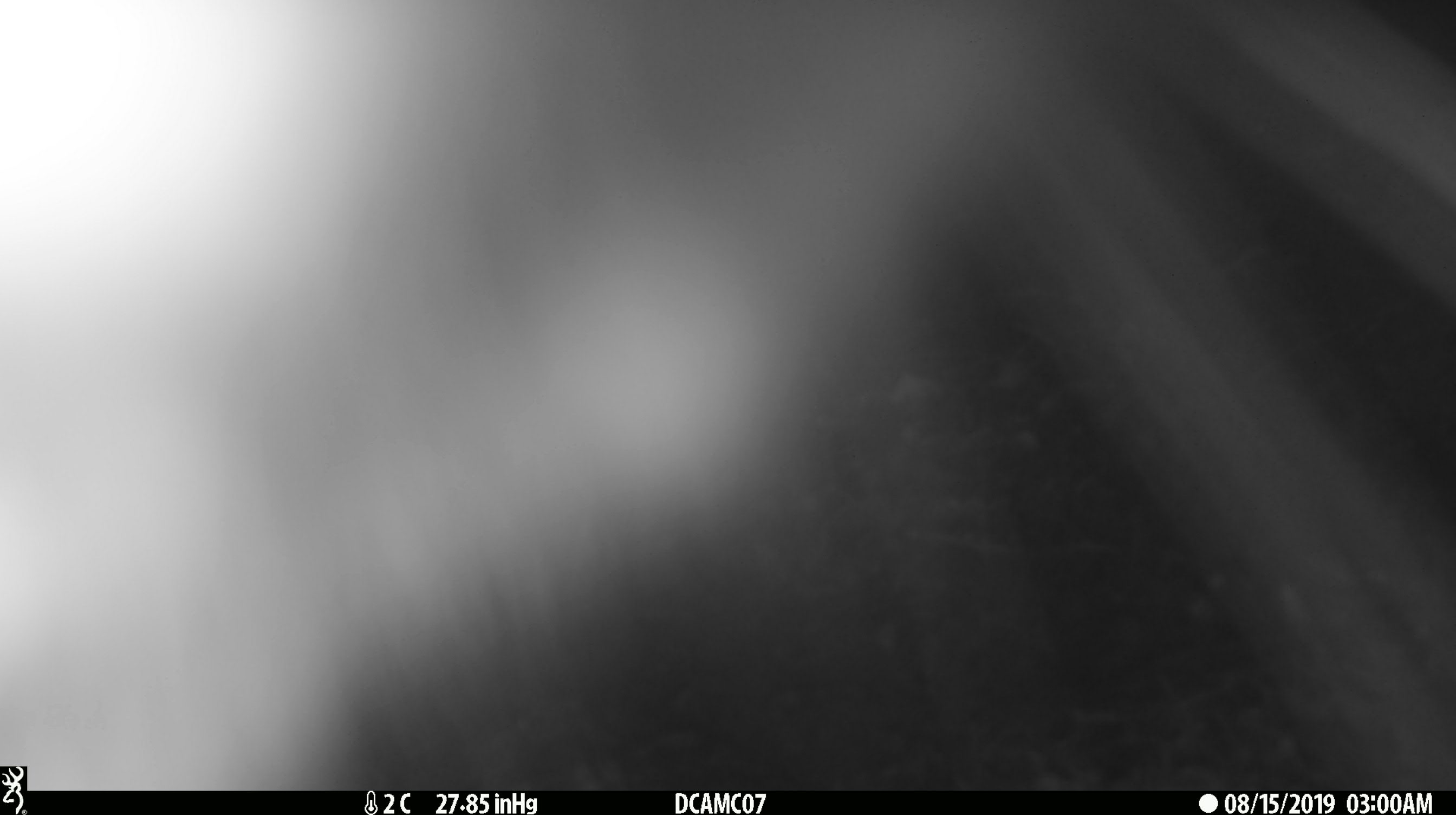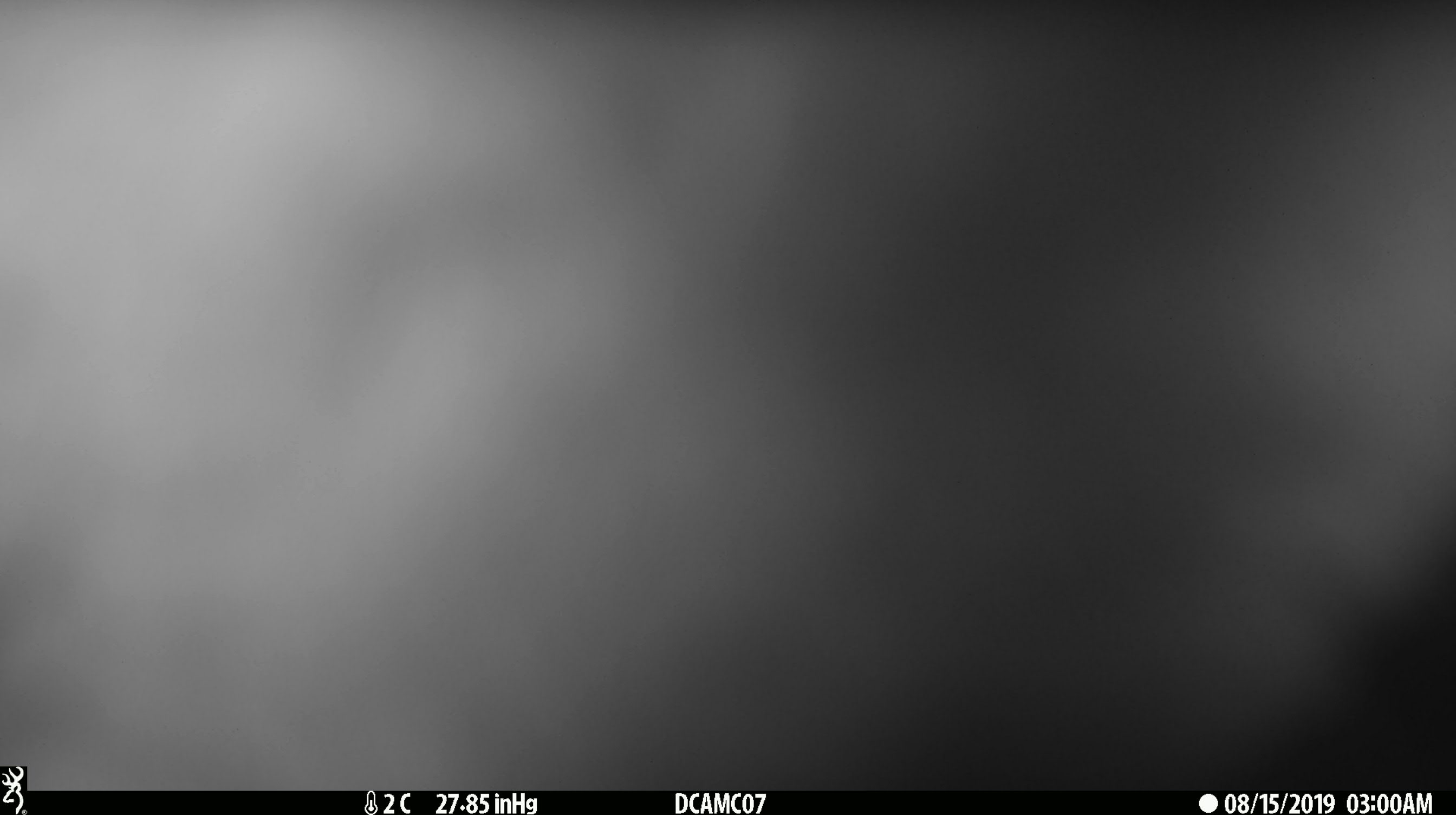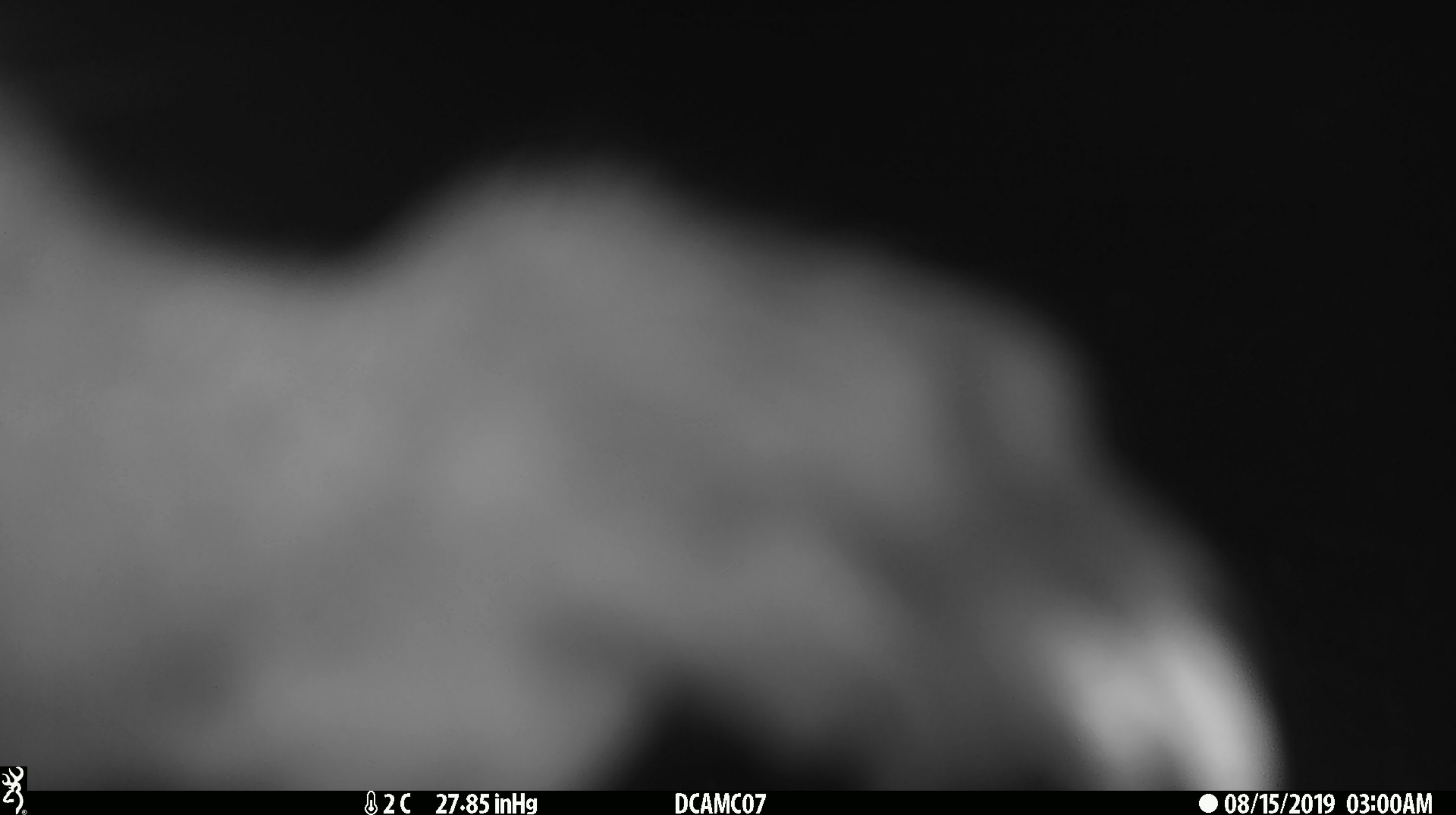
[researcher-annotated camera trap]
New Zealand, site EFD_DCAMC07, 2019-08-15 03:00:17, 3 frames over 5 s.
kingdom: Animalia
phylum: Chordata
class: Mammalia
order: Diprotodontia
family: Phalangeridae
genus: Trichosurus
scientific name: Trichosurus vulpecula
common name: common brushtail possum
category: possum